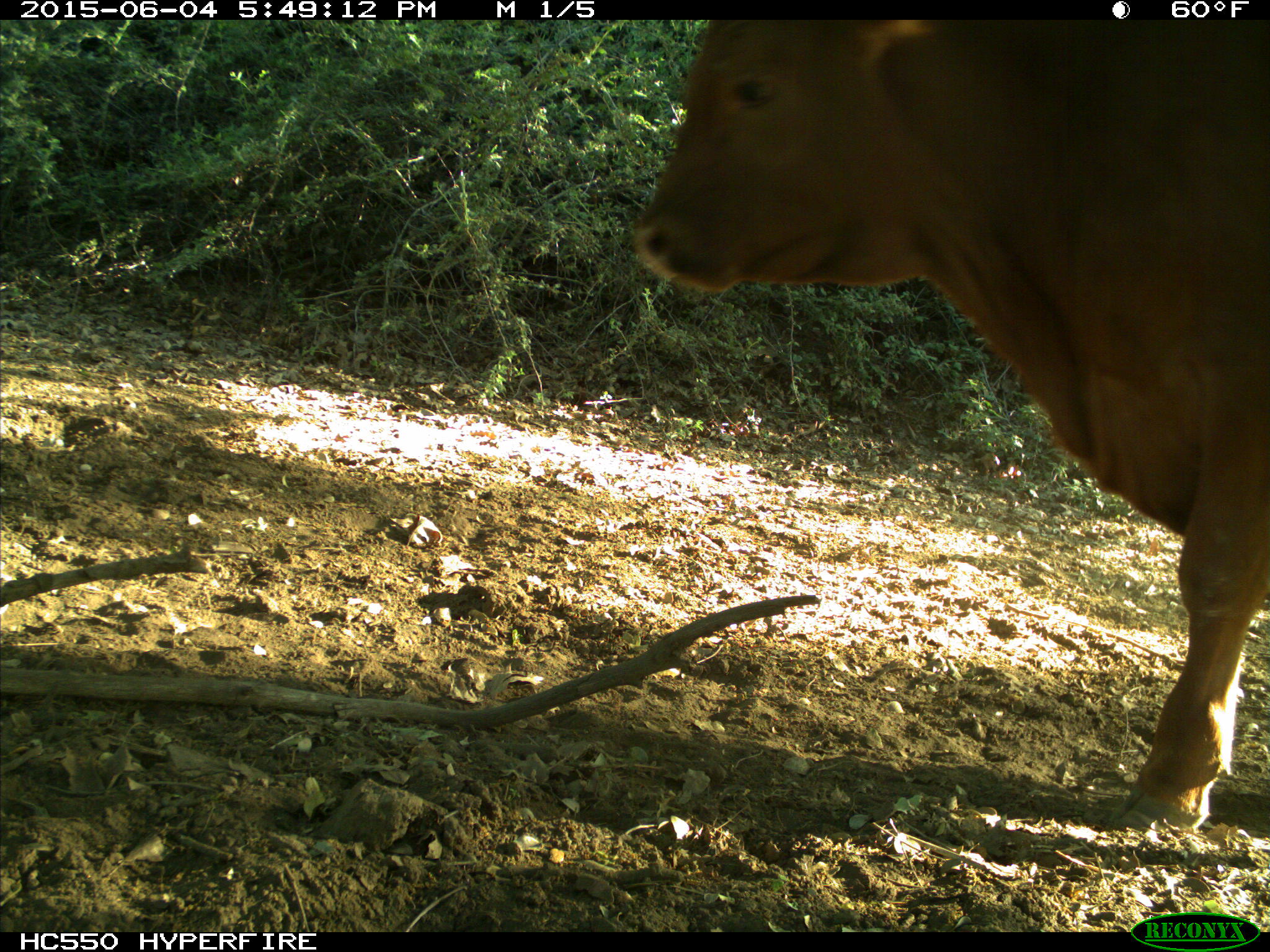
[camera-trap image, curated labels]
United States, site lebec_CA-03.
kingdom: Animalia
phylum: Chordata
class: Mammalia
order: Artiodactyla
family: Bovidae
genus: Bos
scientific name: Bos taurus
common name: domestic cow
Bos taurus (domestic cow).